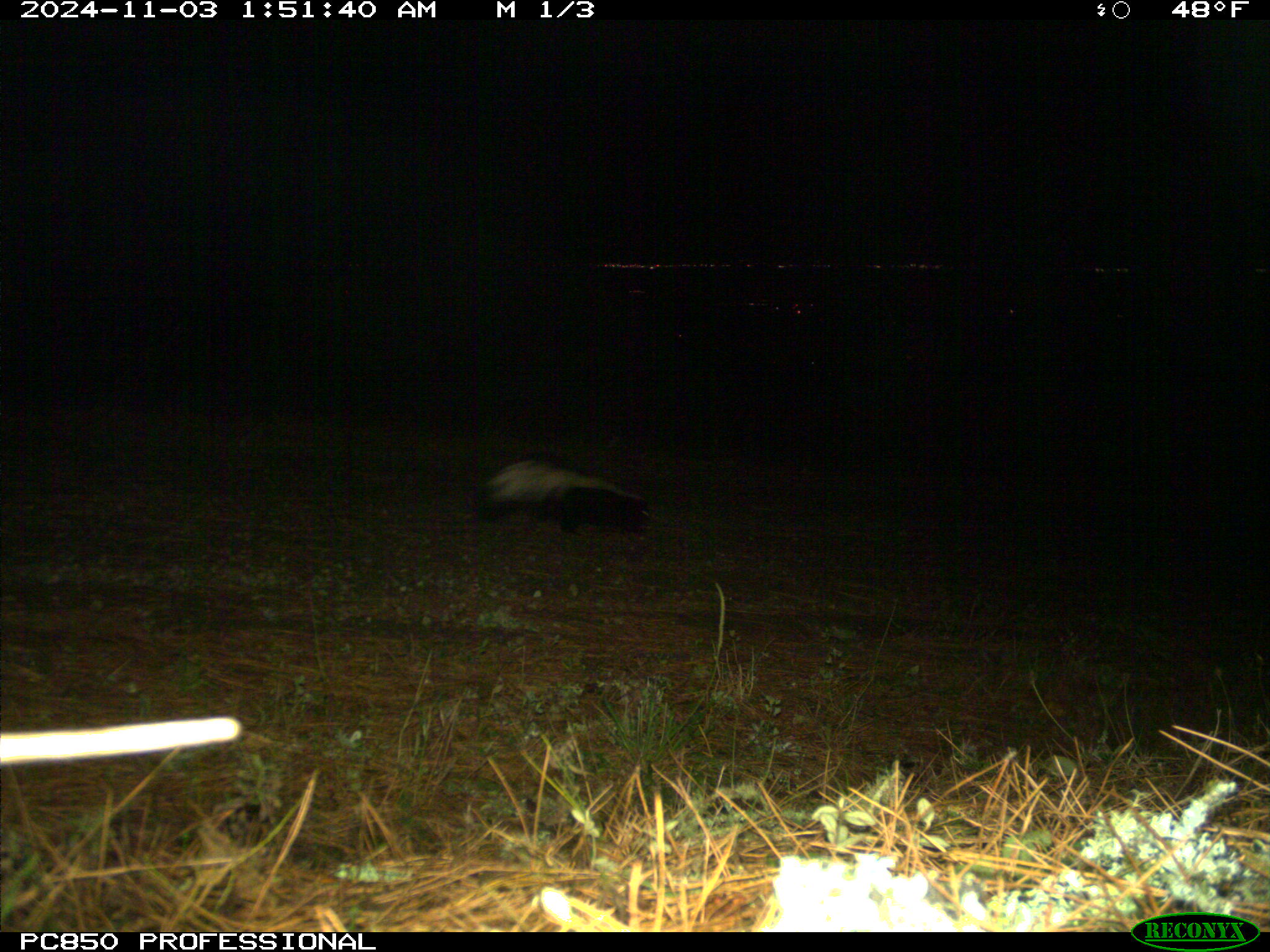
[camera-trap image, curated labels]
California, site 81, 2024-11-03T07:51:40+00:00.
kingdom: Animalia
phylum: Chordata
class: Mammalia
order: Carnivora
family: Mephitidae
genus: Mephitis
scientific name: Mephitis mephitis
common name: striped skunk